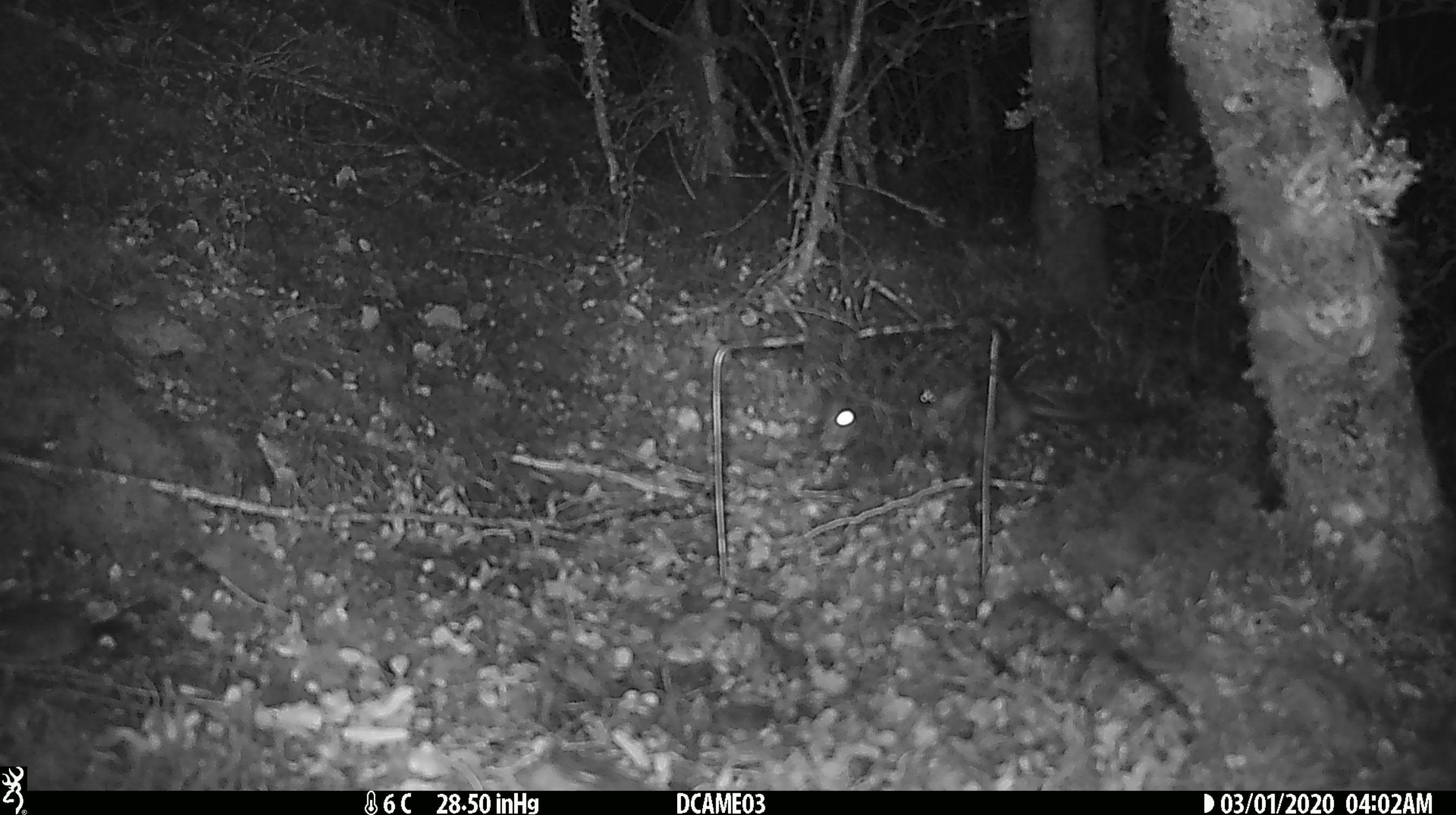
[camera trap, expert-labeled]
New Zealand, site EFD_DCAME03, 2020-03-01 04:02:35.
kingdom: Animalia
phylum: Chordata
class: Mammalia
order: Rodentia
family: Muridae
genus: Rattus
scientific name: Rattus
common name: rat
Rat (Rattus).